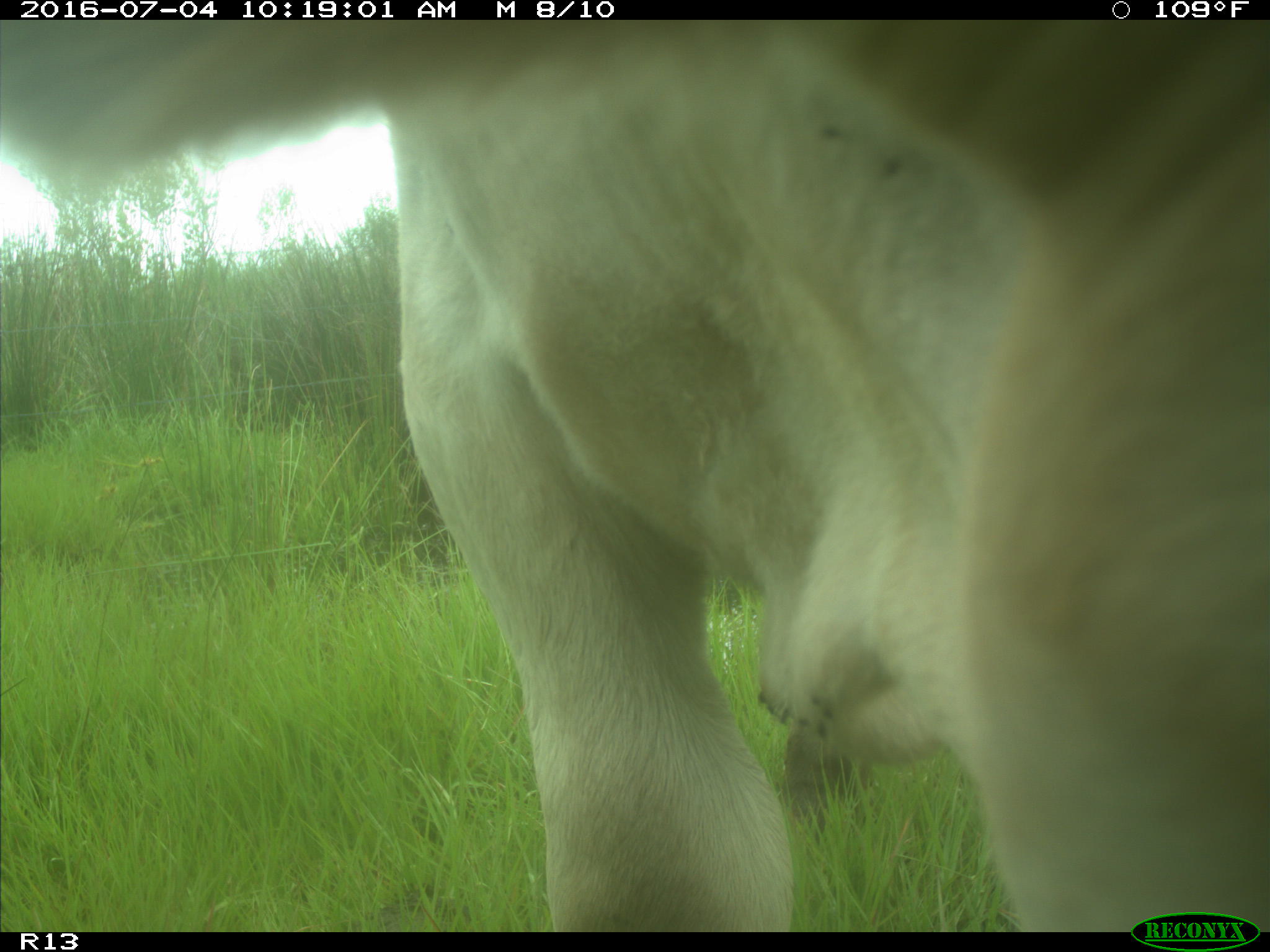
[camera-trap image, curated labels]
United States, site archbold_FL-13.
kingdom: Animalia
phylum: Chordata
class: Mammalia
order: Artiodactyla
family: Bovidae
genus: Bos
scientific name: Bos taurus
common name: domestic cow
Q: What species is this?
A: Bos taurus (domestic cow).